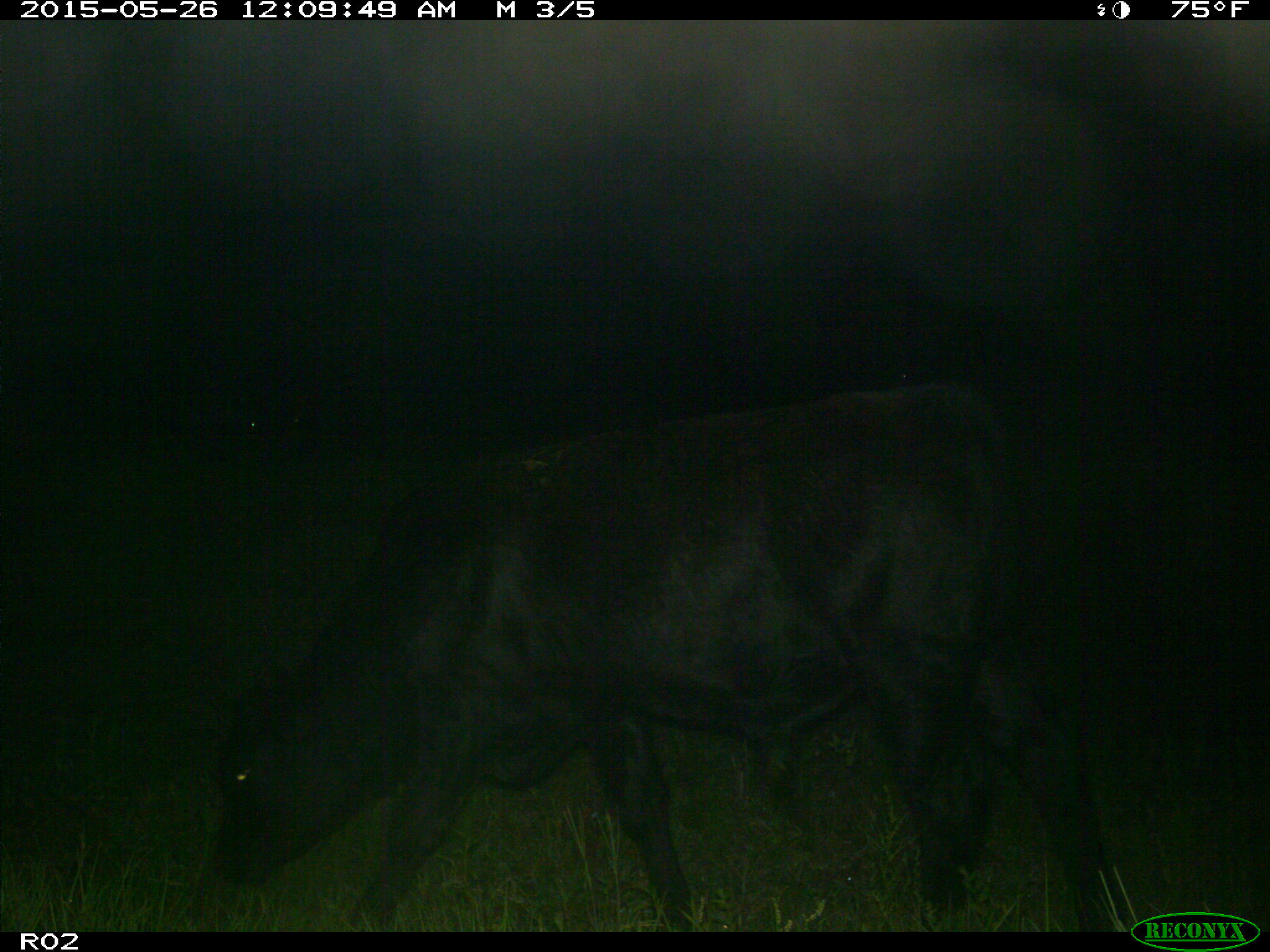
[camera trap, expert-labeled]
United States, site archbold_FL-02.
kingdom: Animalia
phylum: Chordata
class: Mammalia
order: Artiodactyla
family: Bovidae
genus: Bos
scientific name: Bos taurus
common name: domestic cow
Bos taurus (domestic cow).